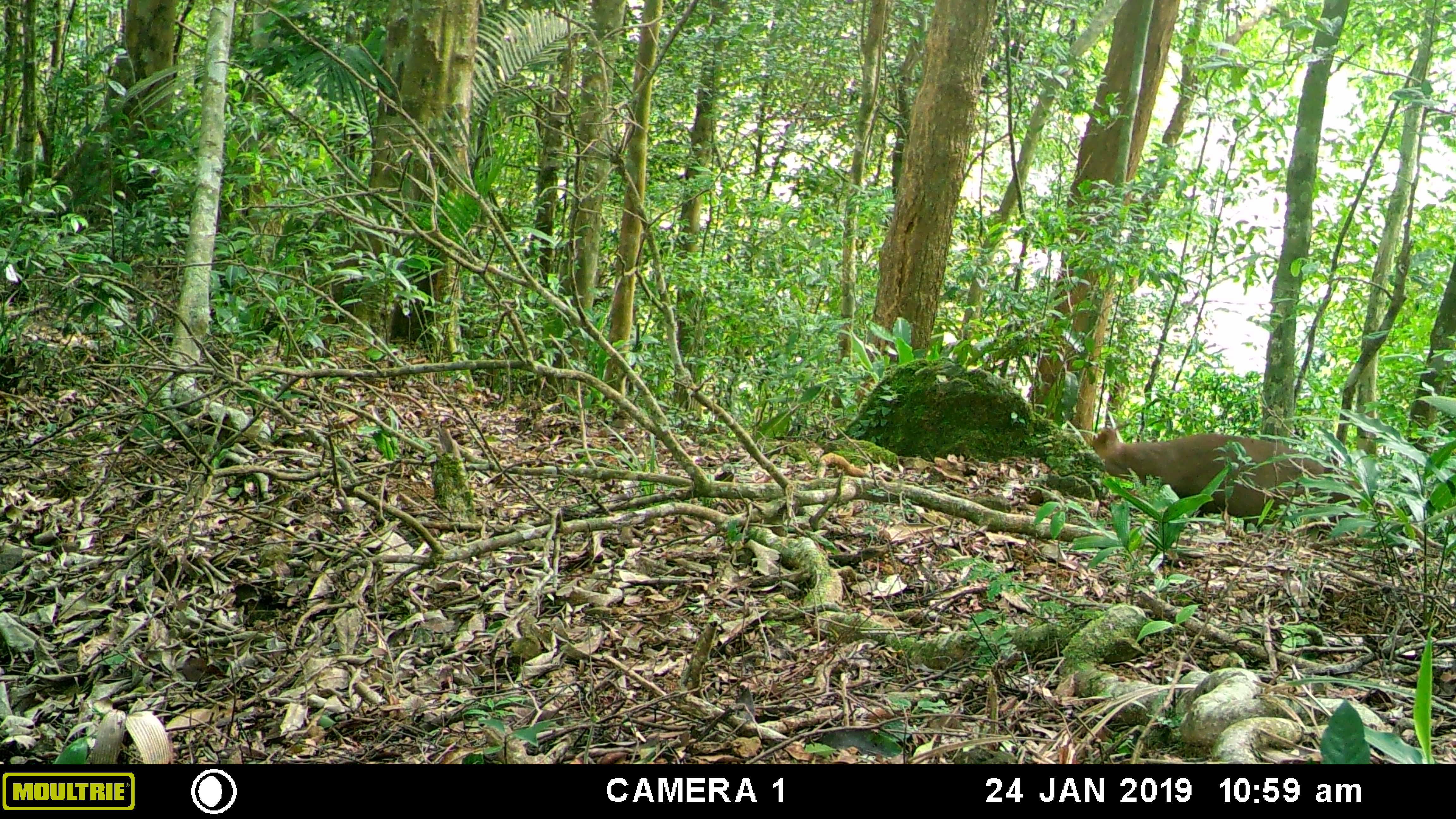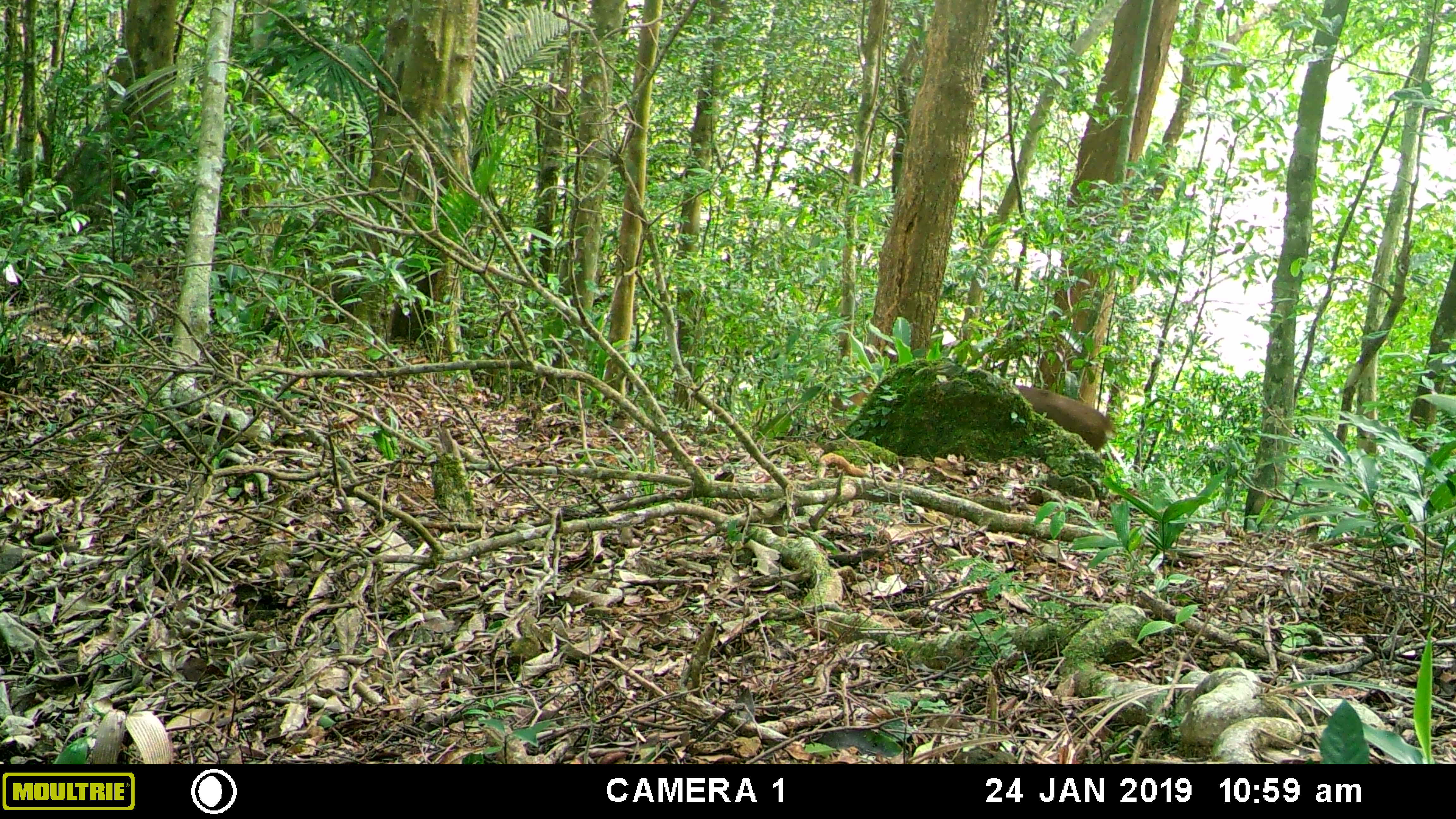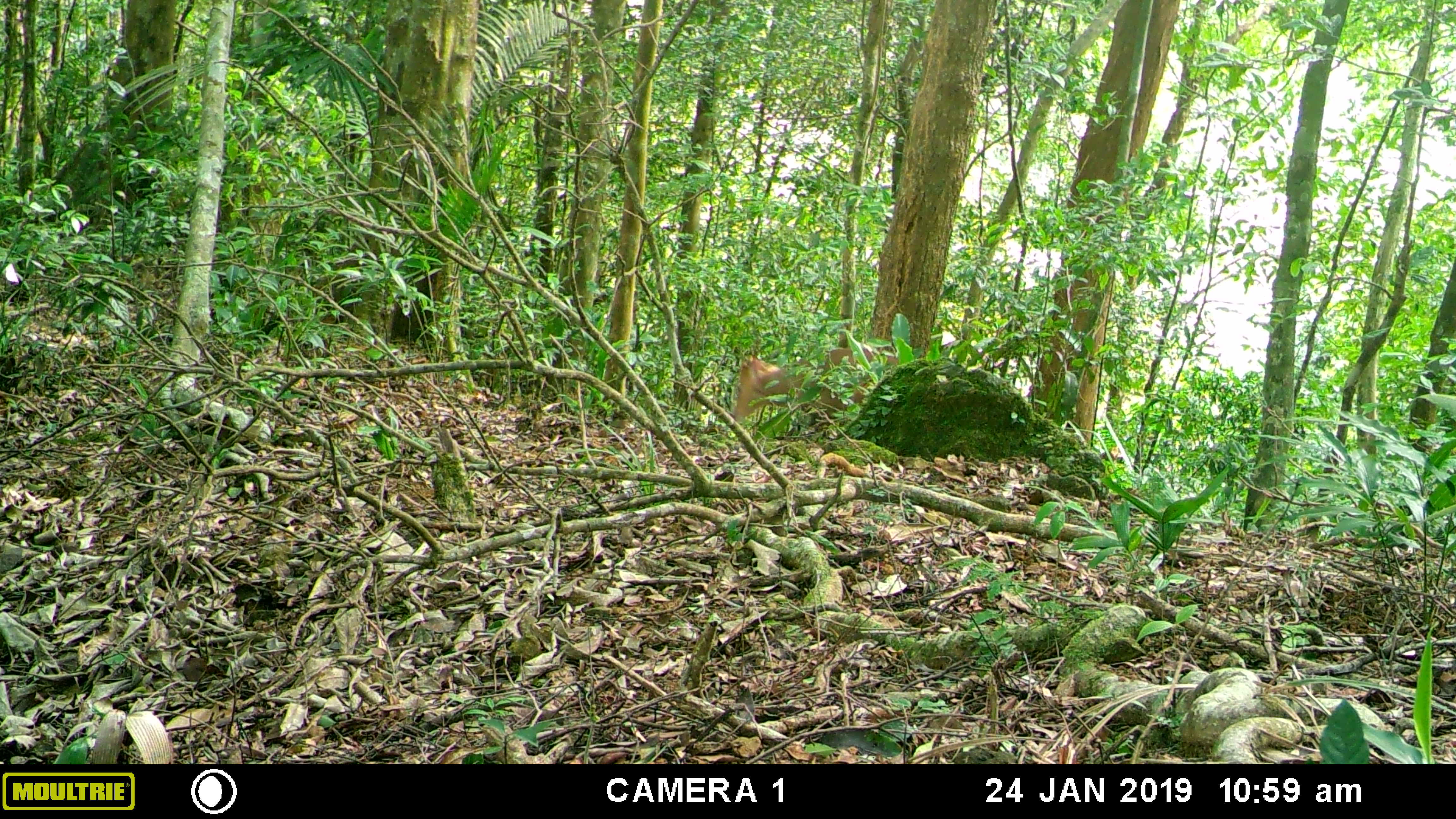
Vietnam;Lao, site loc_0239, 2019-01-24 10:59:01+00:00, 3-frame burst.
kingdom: Animalia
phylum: Chordata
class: Mammalia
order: Artiodactyla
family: Cervidae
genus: Muntiacus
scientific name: Muntiacus vuquangensis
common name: large-antlered muntjac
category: large antlered muntjac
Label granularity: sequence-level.